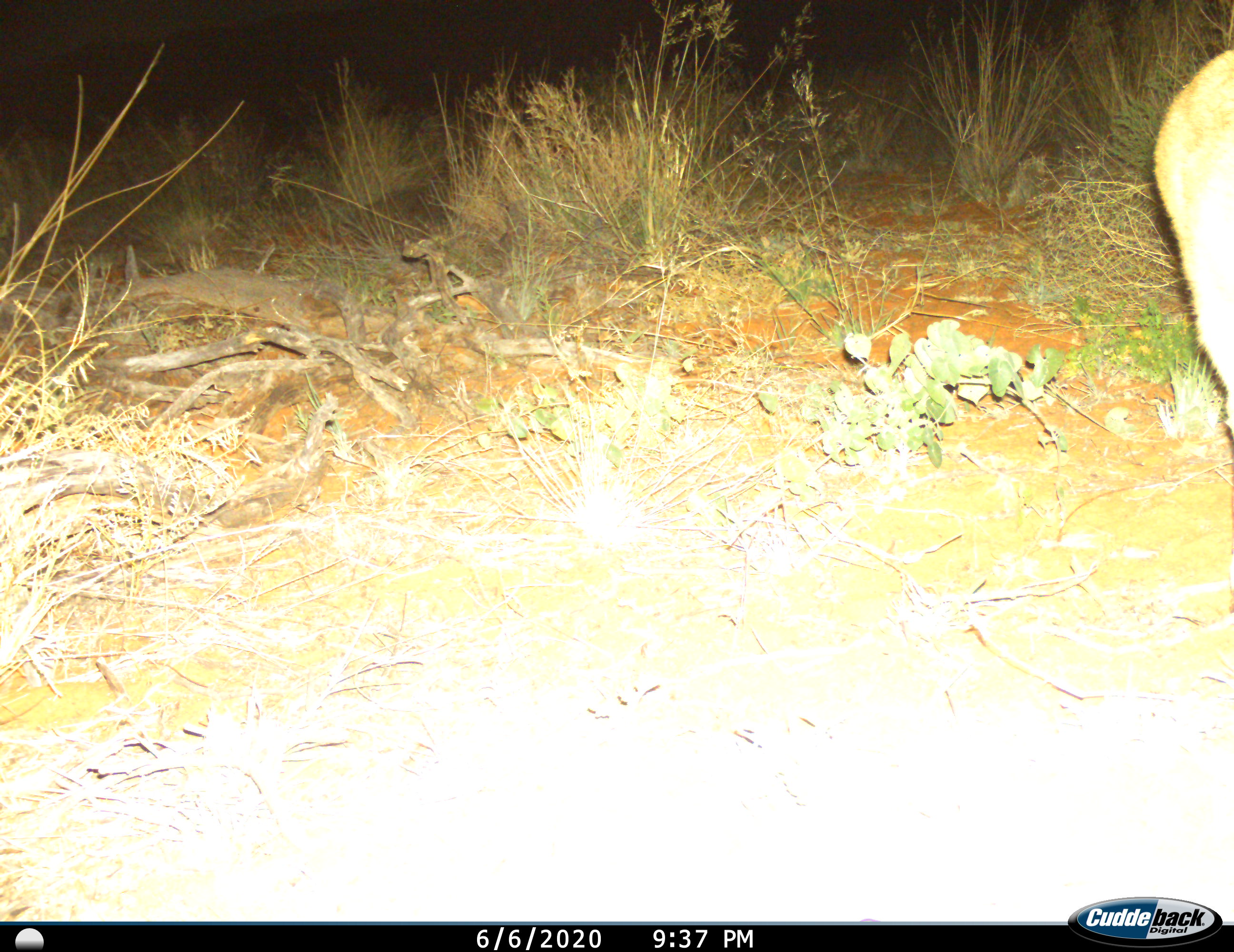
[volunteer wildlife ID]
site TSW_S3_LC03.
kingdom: Animalia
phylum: Chordata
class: Mammalia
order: Artiodactyla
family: Bovidae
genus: Sylvicapra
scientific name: Sylvicapra grimmia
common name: common duiker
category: duikercommongrey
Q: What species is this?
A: Duikercommongrey (common duiker) (Sylvicapra grimmia).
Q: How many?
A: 1.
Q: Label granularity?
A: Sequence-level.